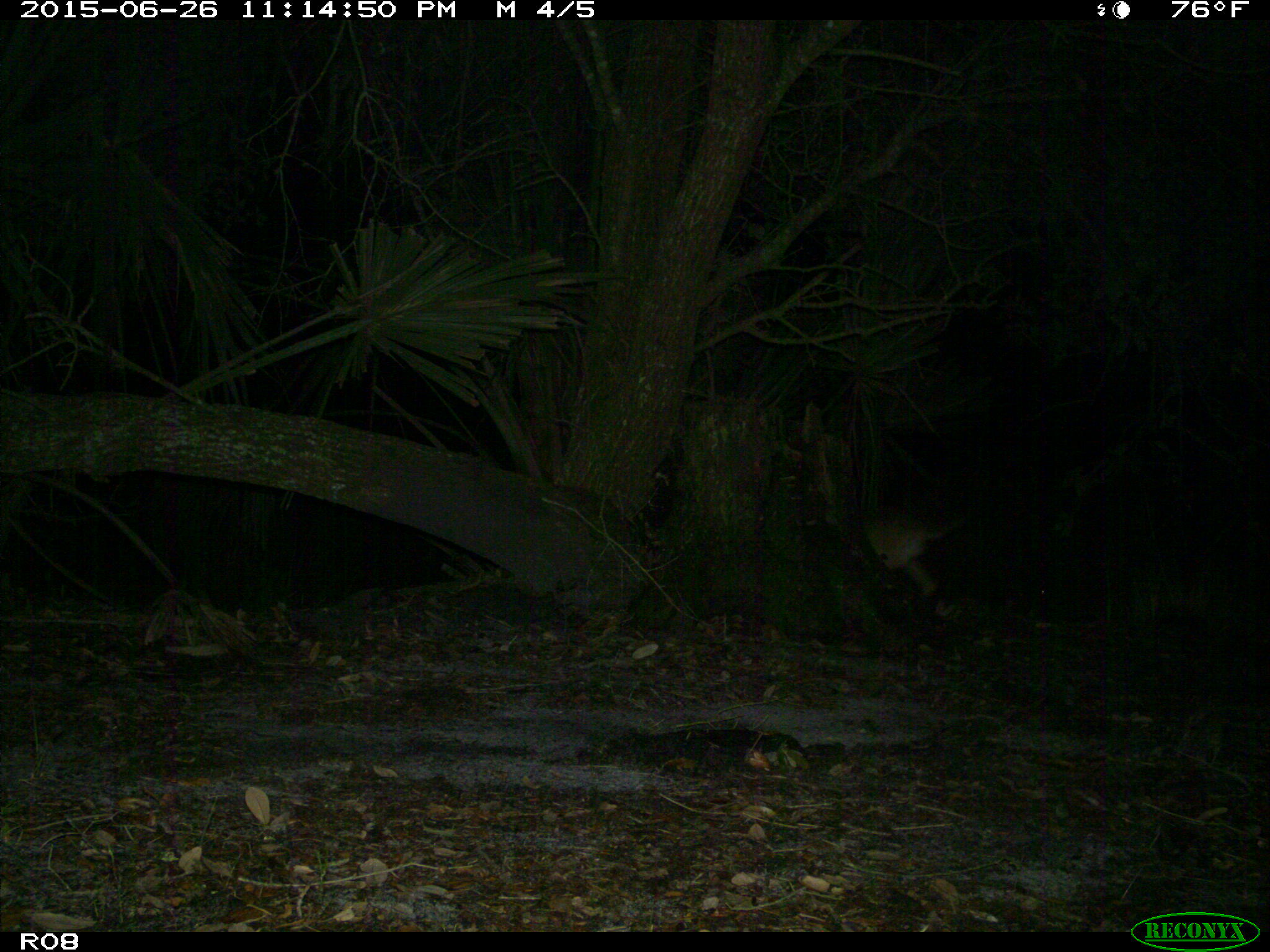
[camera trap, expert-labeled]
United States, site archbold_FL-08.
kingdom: Animalia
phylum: Chordata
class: Mammalia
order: Carnivora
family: Canidae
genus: Canis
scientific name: Canis latrans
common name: coyote